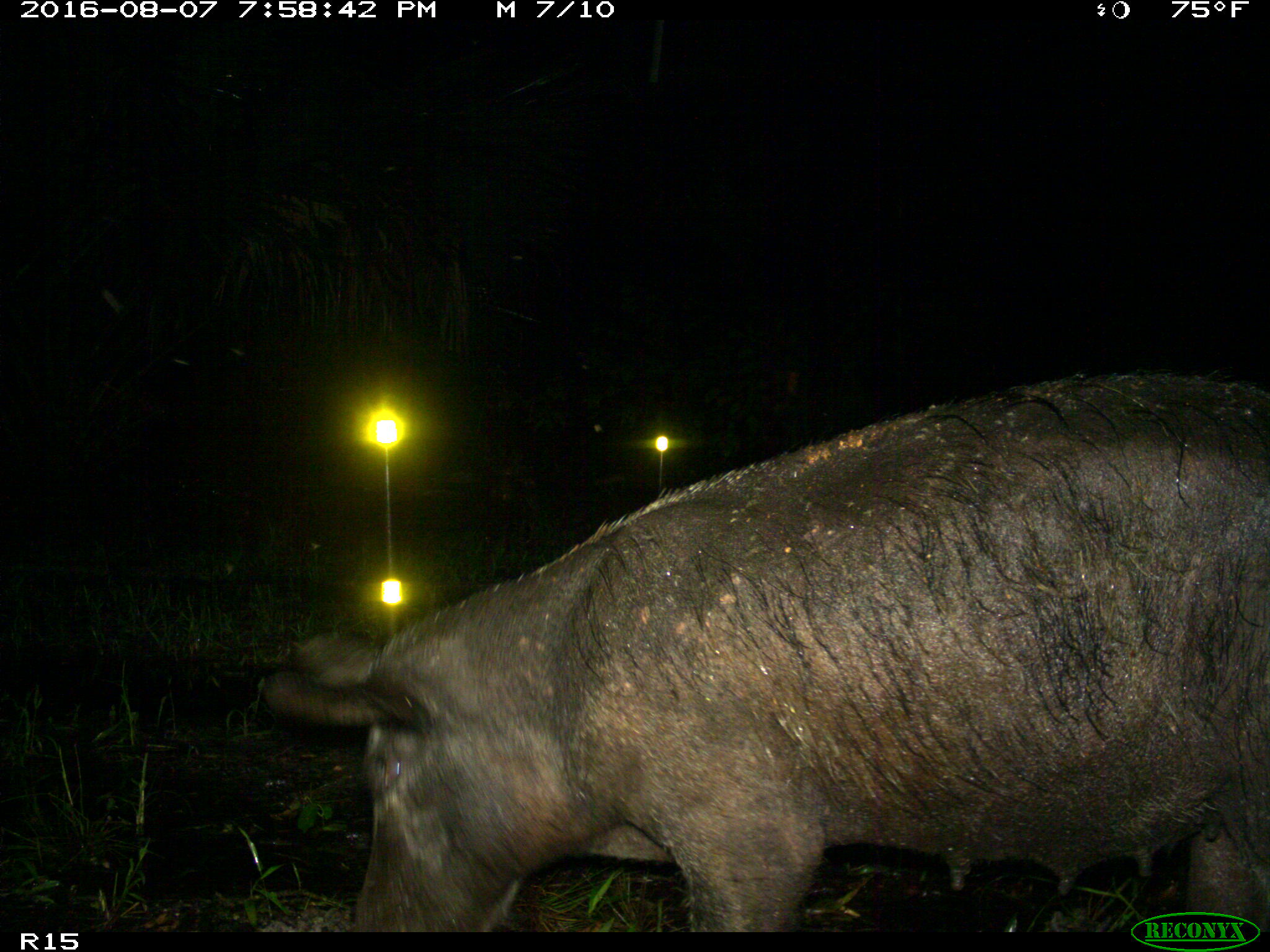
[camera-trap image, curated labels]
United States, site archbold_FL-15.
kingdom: Animalia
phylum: Chordata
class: Mammalia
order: Artiodactyla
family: Suidae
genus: Sus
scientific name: Sus scrofa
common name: wild boar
Sus scrofa (wild boar).